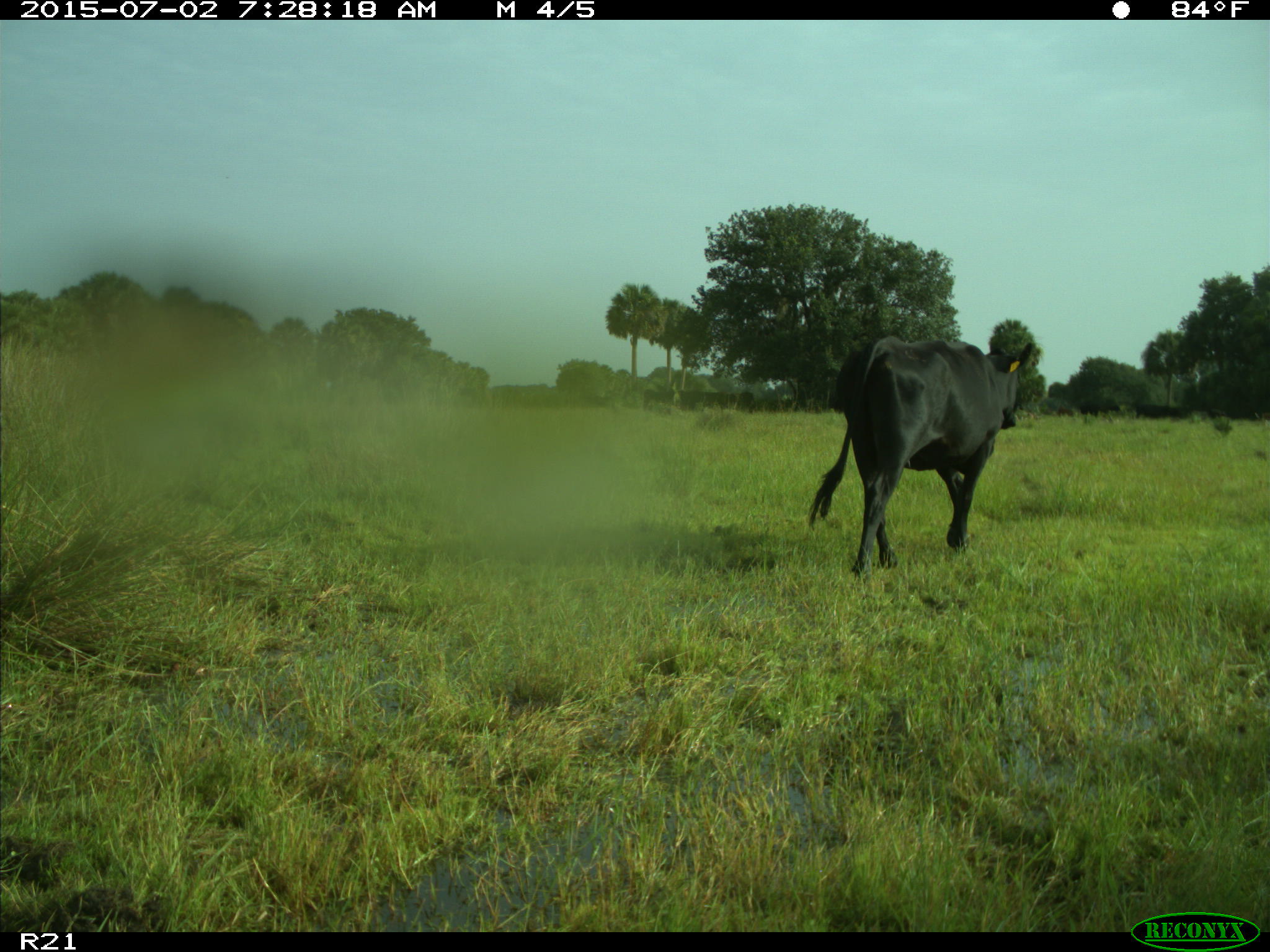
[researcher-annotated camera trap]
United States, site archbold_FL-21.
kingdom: Animalia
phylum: Chordata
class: Mammalia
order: Artiodactyla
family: Bovidae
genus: Bos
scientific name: Bos taurus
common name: domestic cow